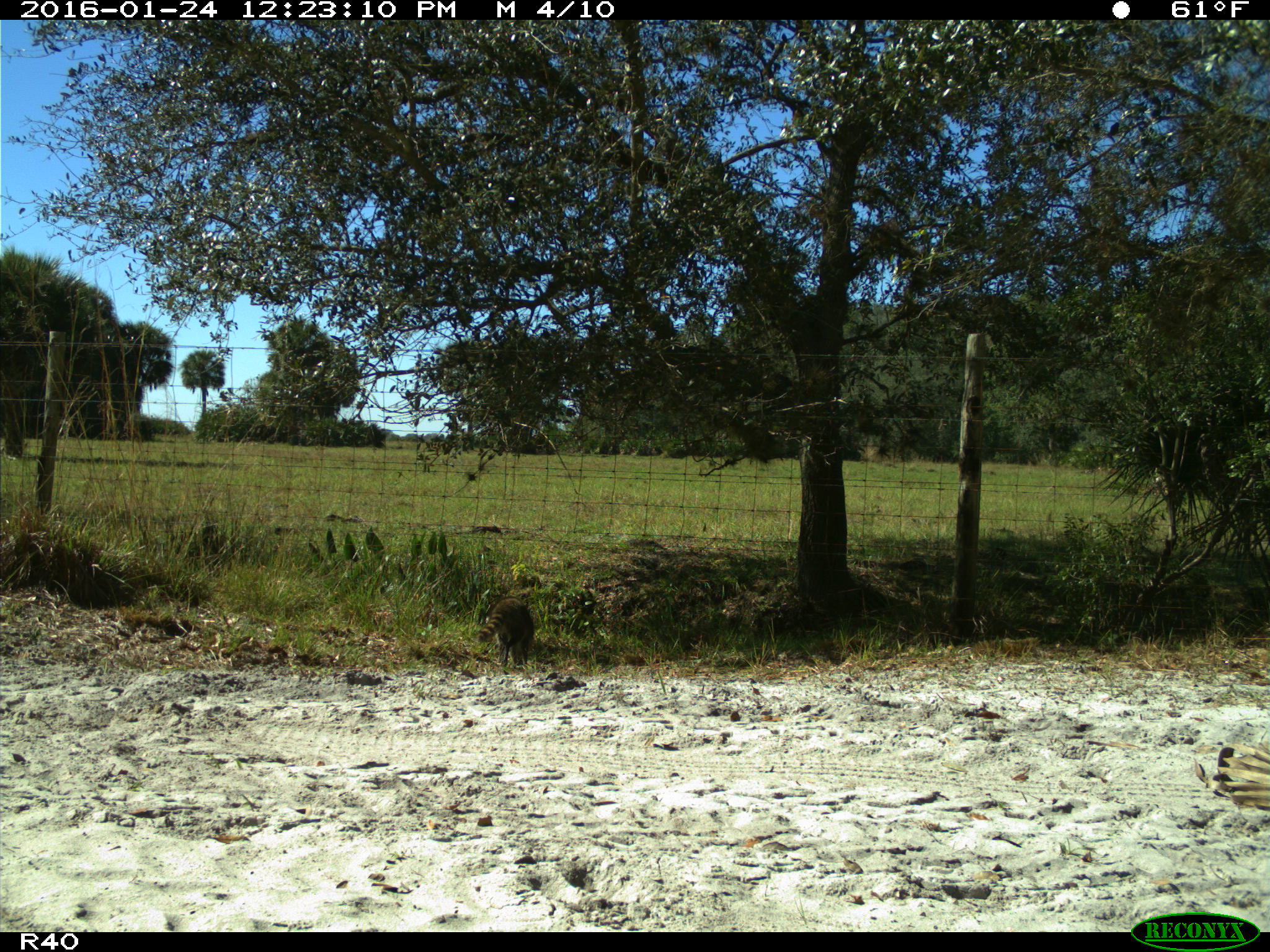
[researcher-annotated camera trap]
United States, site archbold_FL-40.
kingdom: Animalia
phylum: Chordata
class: Mammalia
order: Carnivora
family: Procyonidae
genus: Procyon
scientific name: Procyon lotor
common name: common raccoon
Procyon lotor (common raccoon).